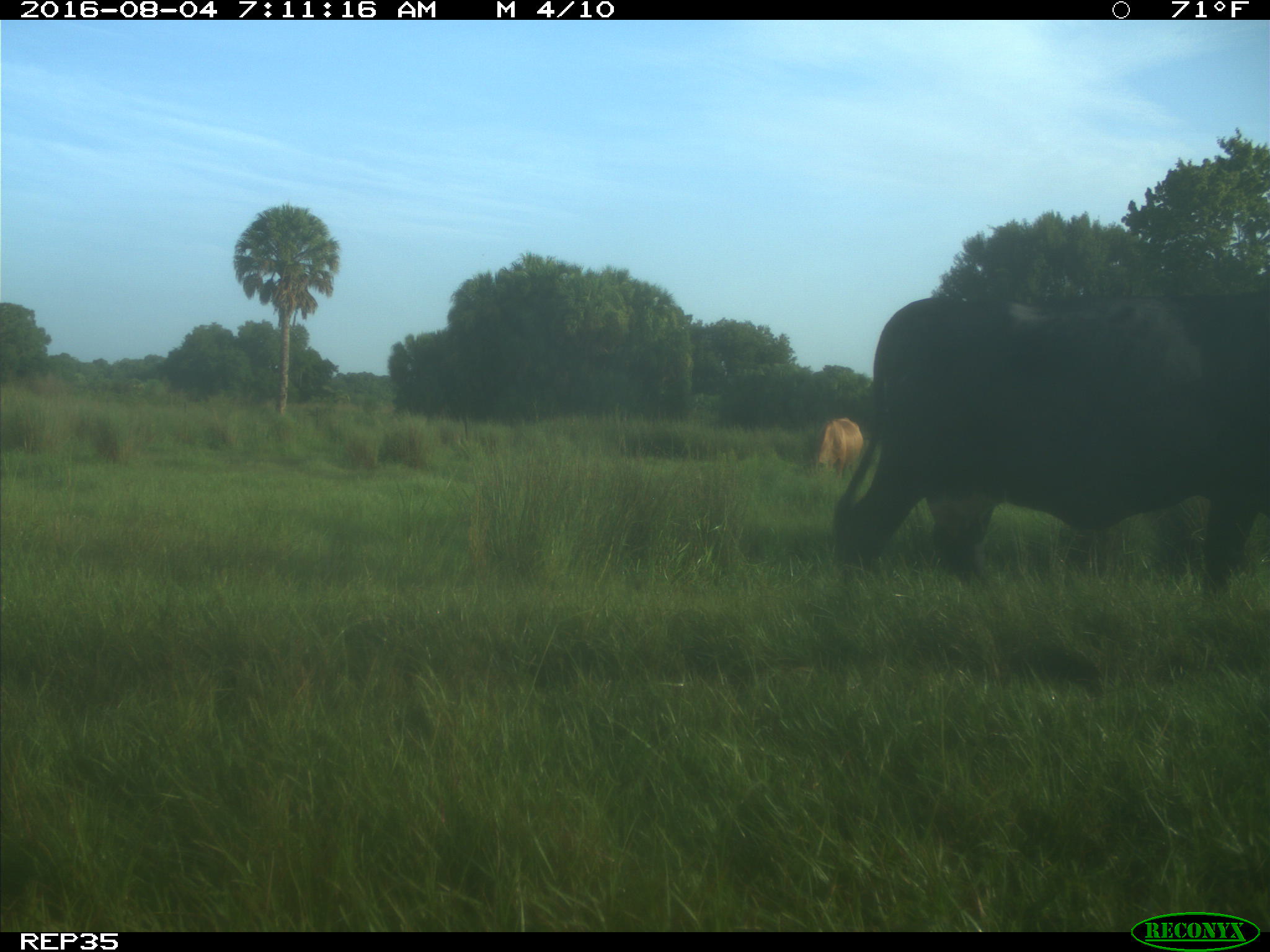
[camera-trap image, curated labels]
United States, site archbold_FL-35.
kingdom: Animalia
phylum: Chordata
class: Mammalia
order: Artiodactyla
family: Bovidae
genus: Bos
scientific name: Bos taurus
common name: domestic cow